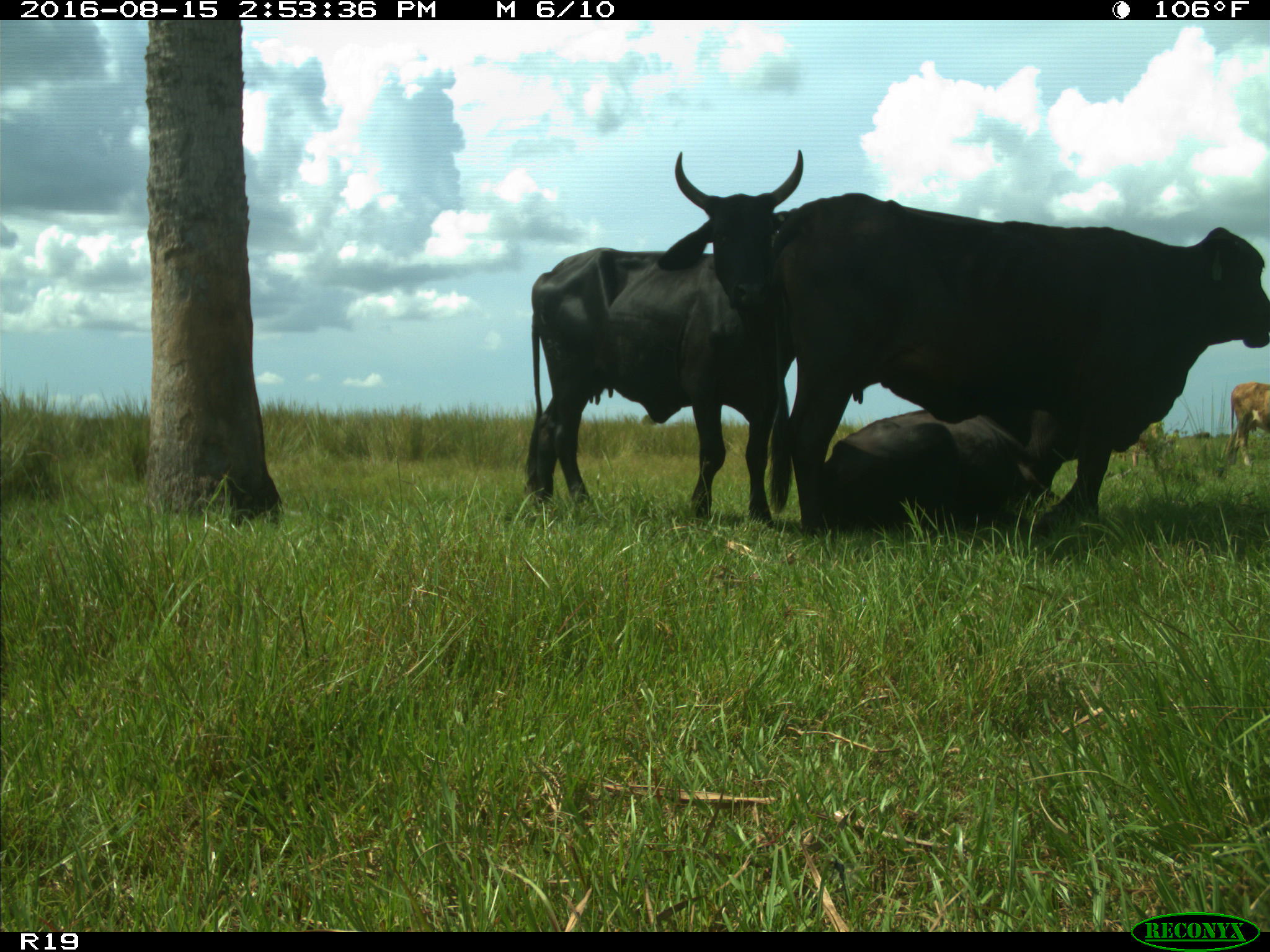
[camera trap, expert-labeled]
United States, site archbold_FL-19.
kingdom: Animalia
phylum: Chordata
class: Mammalia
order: Artiodactyla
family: Bovidae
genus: Bos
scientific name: Bos taurus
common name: domestic cow